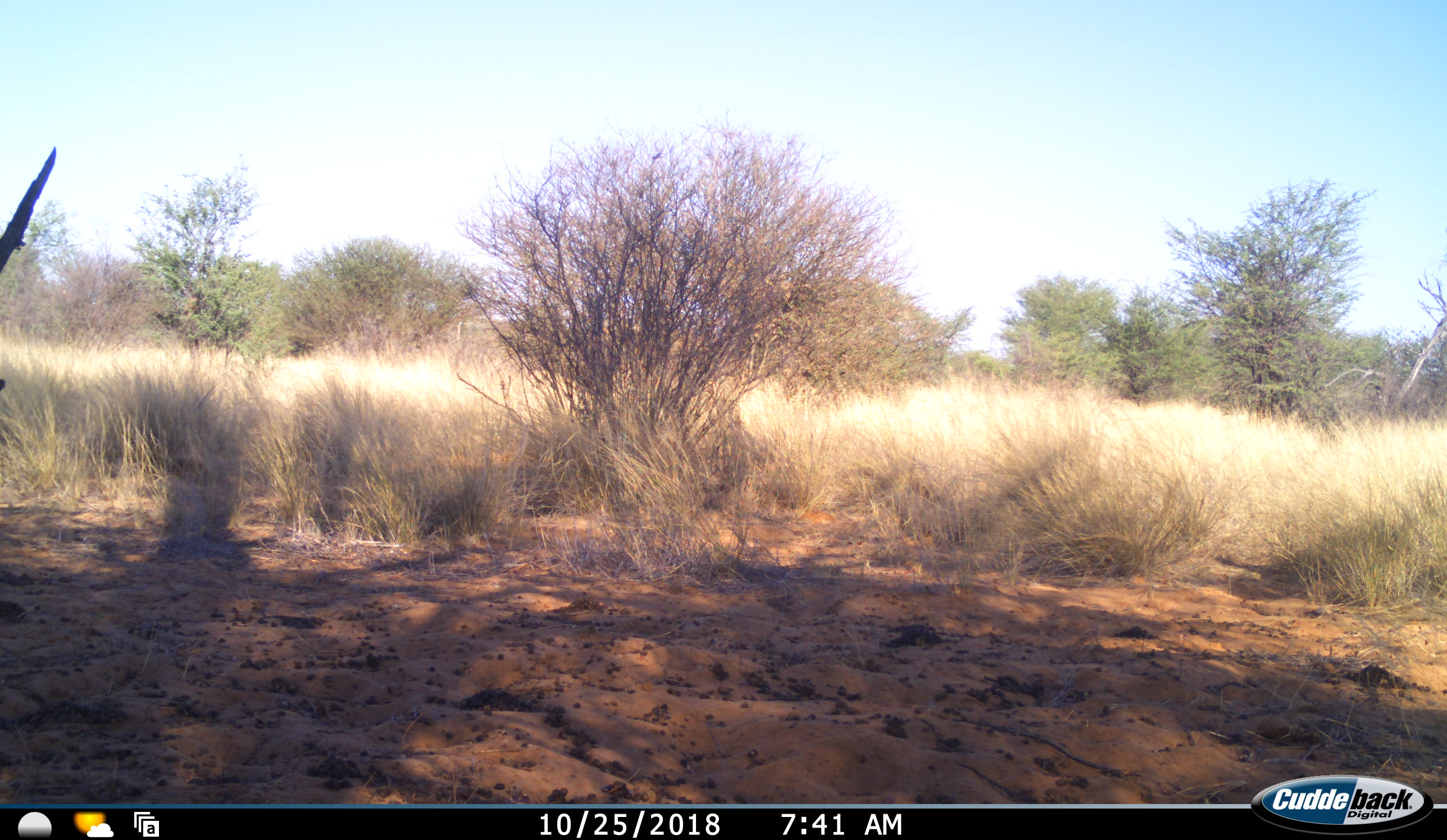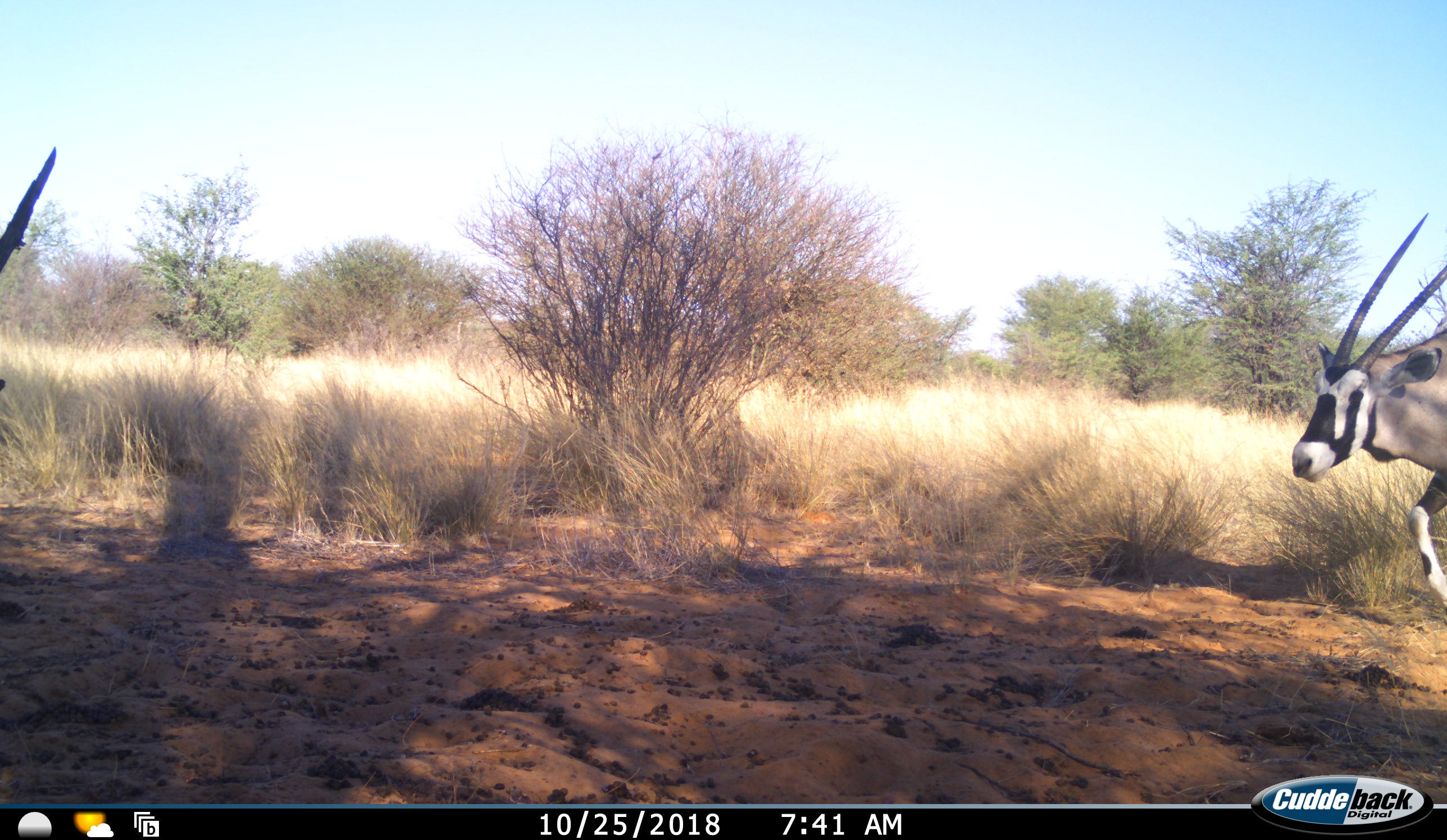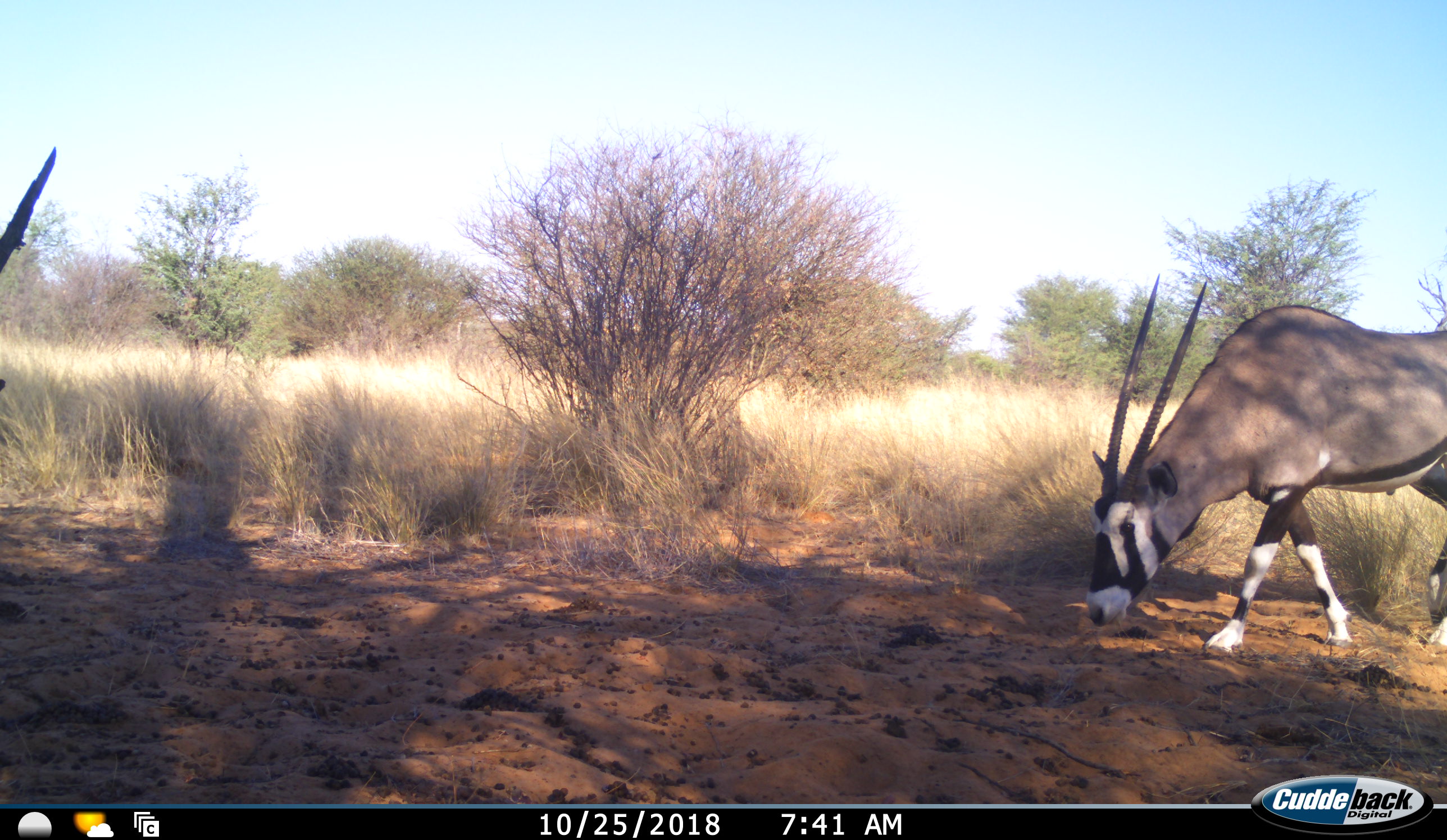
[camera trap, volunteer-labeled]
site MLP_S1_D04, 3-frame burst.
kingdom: Animalia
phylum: Chordata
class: Mammalia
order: Artiodactyla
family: Bovidae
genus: Oryx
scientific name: Oryx gazella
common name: gemsbok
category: oryx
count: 1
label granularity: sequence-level